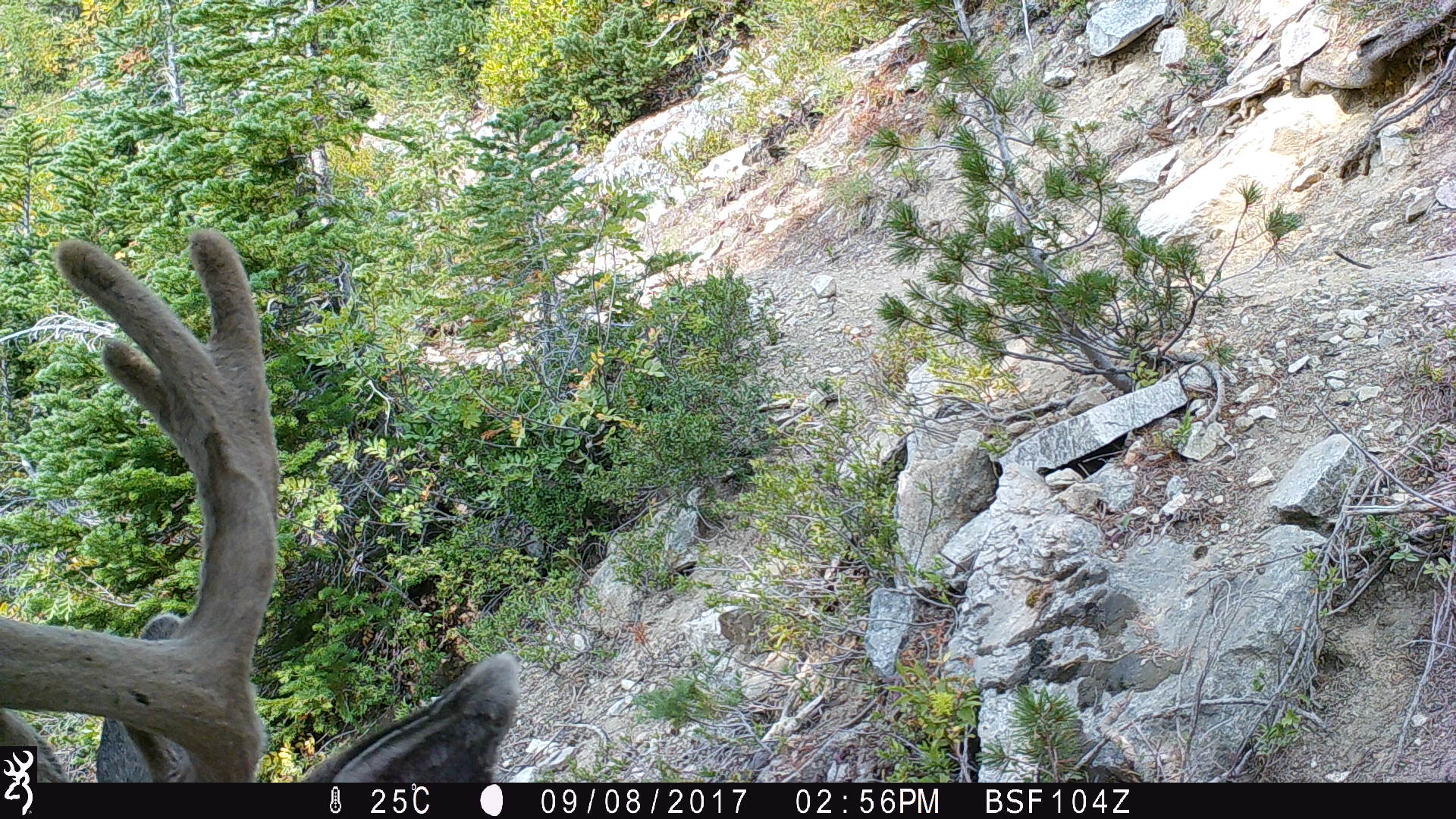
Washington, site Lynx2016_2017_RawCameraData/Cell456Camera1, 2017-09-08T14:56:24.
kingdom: Animalia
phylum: Chordata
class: Mammalia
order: Artiodactyla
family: Cervidae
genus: Odocoileus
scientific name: Odocoileus hemionus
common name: mule deer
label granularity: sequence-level